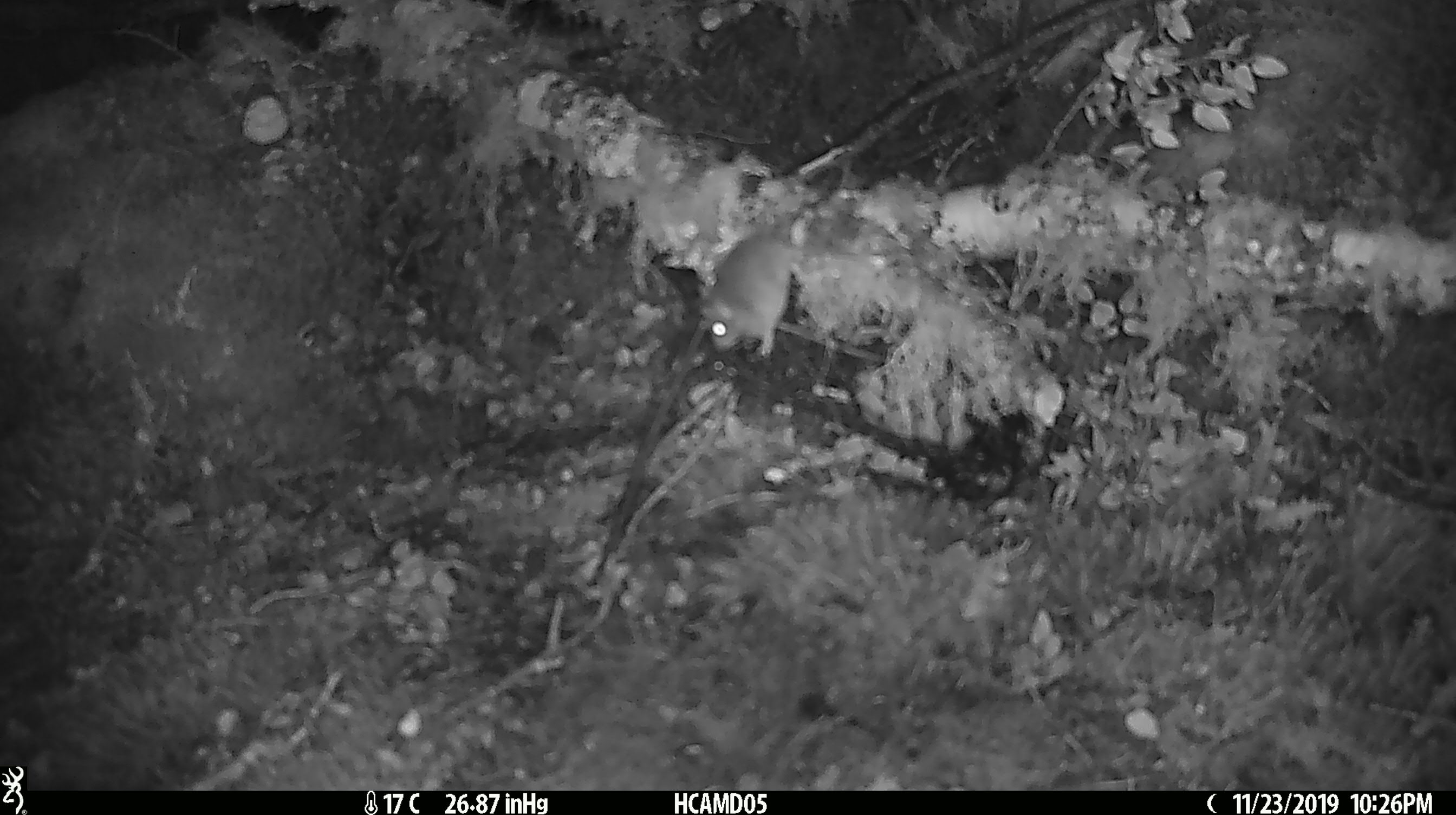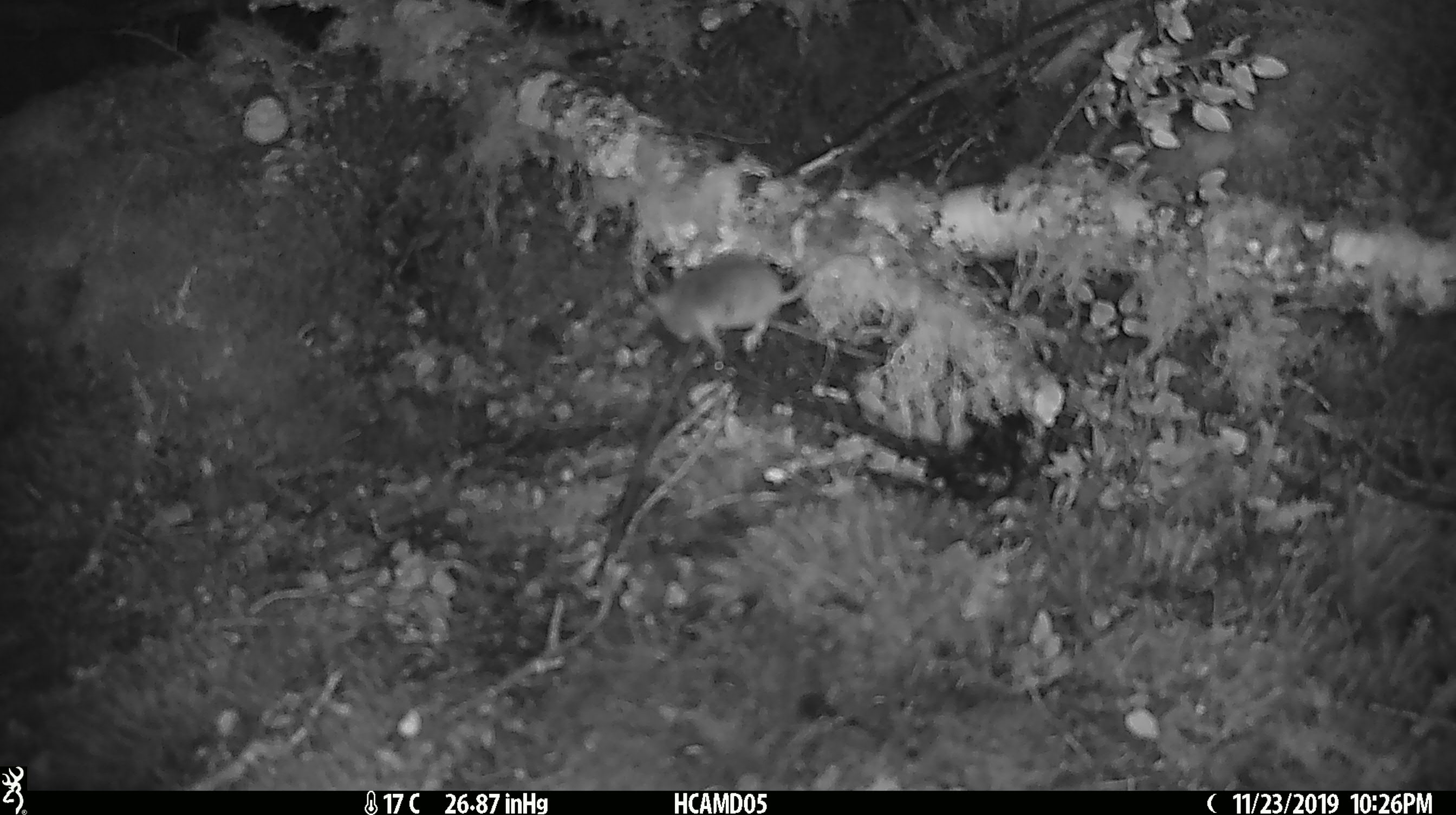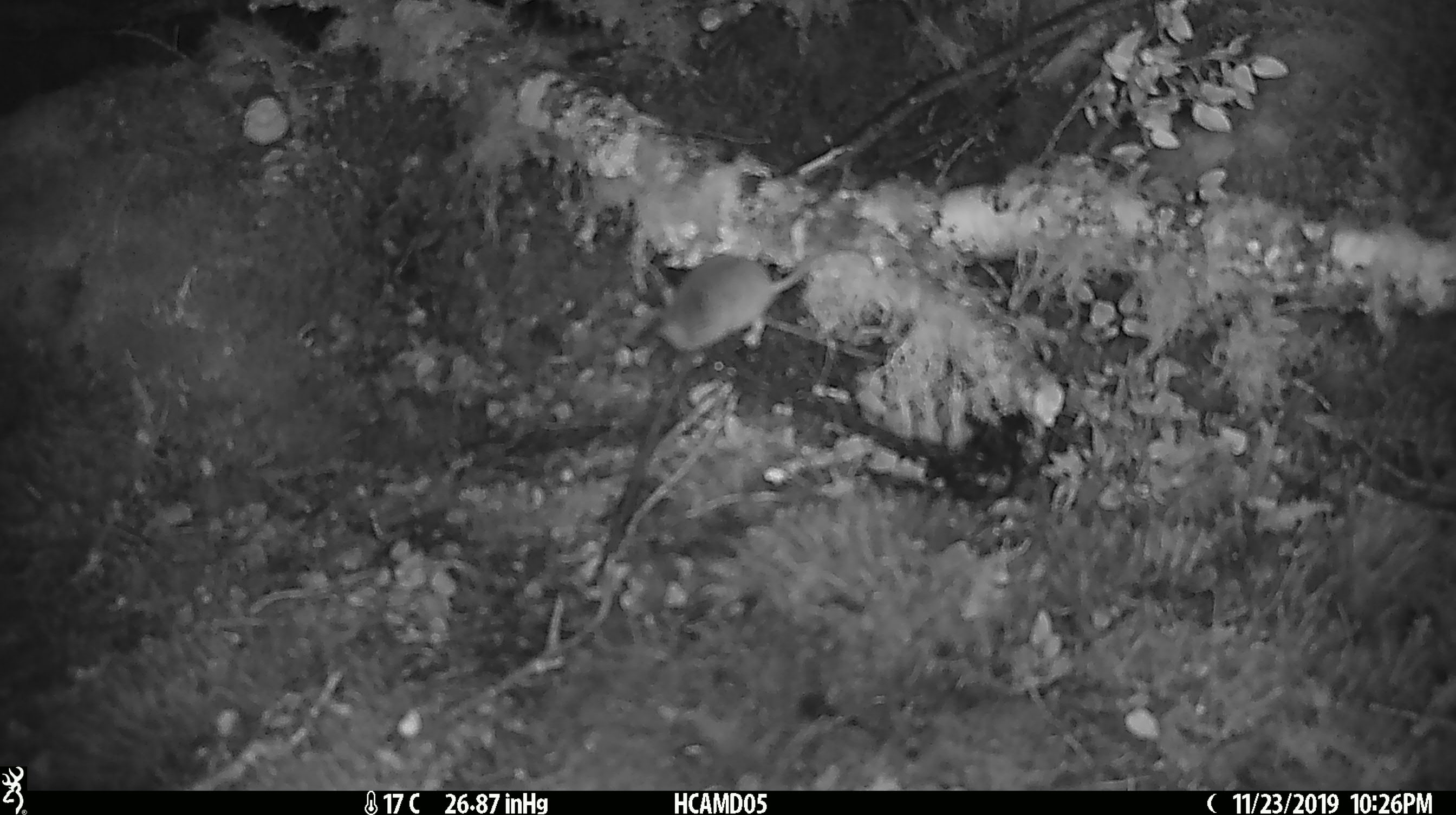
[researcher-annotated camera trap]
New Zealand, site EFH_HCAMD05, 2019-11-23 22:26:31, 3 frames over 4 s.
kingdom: Animalia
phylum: Chordata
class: Mammalia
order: Rodentia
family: Muridae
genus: Mus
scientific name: Mus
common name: mouse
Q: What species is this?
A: Mouse (Mus).